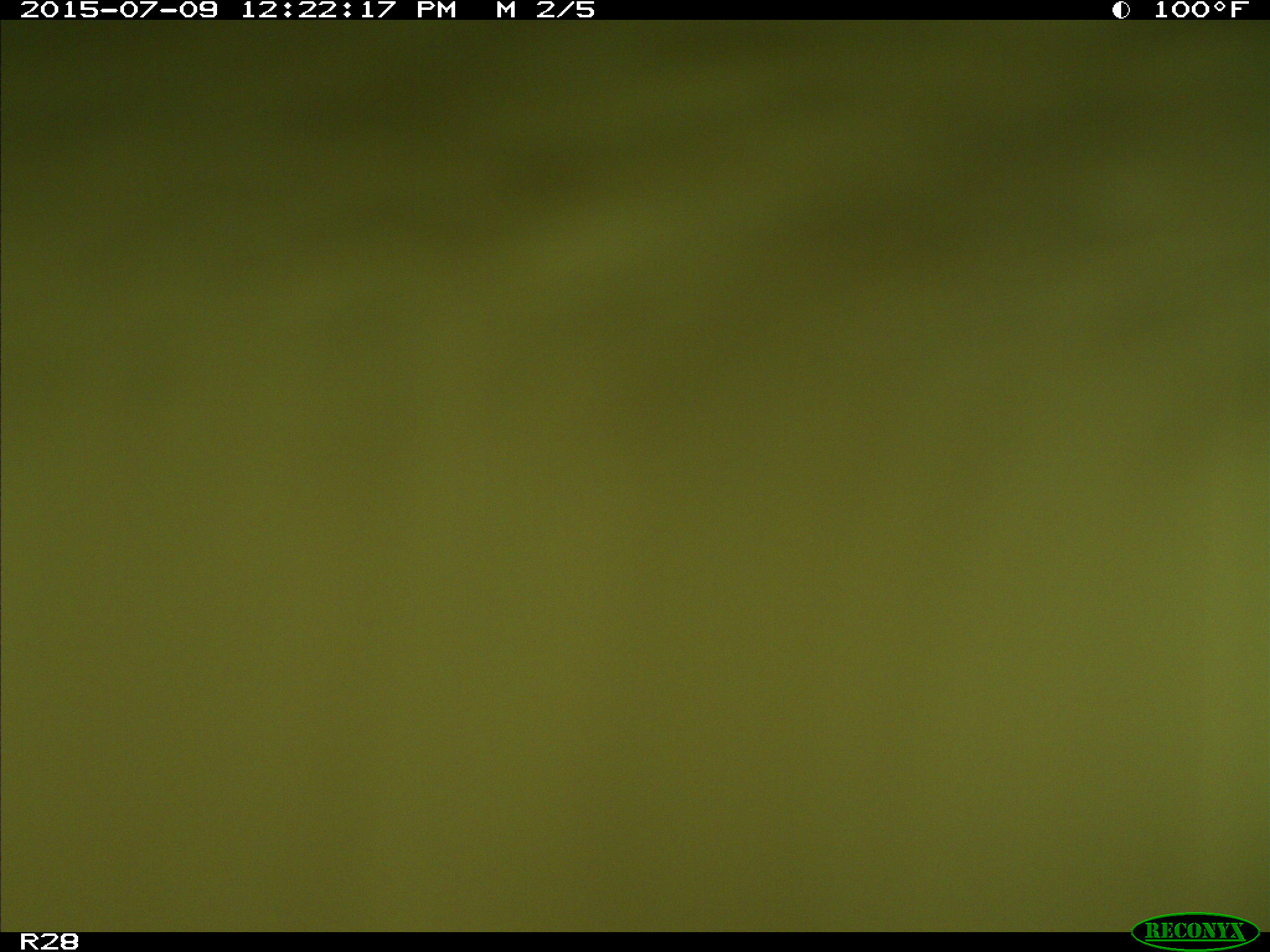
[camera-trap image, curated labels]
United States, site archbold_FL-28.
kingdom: Animalia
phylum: Chordata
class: Mammalia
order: Artiodactyla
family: Bovidae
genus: Bos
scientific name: Bos taurus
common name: domestic cow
Bos taurus (domestic cow).